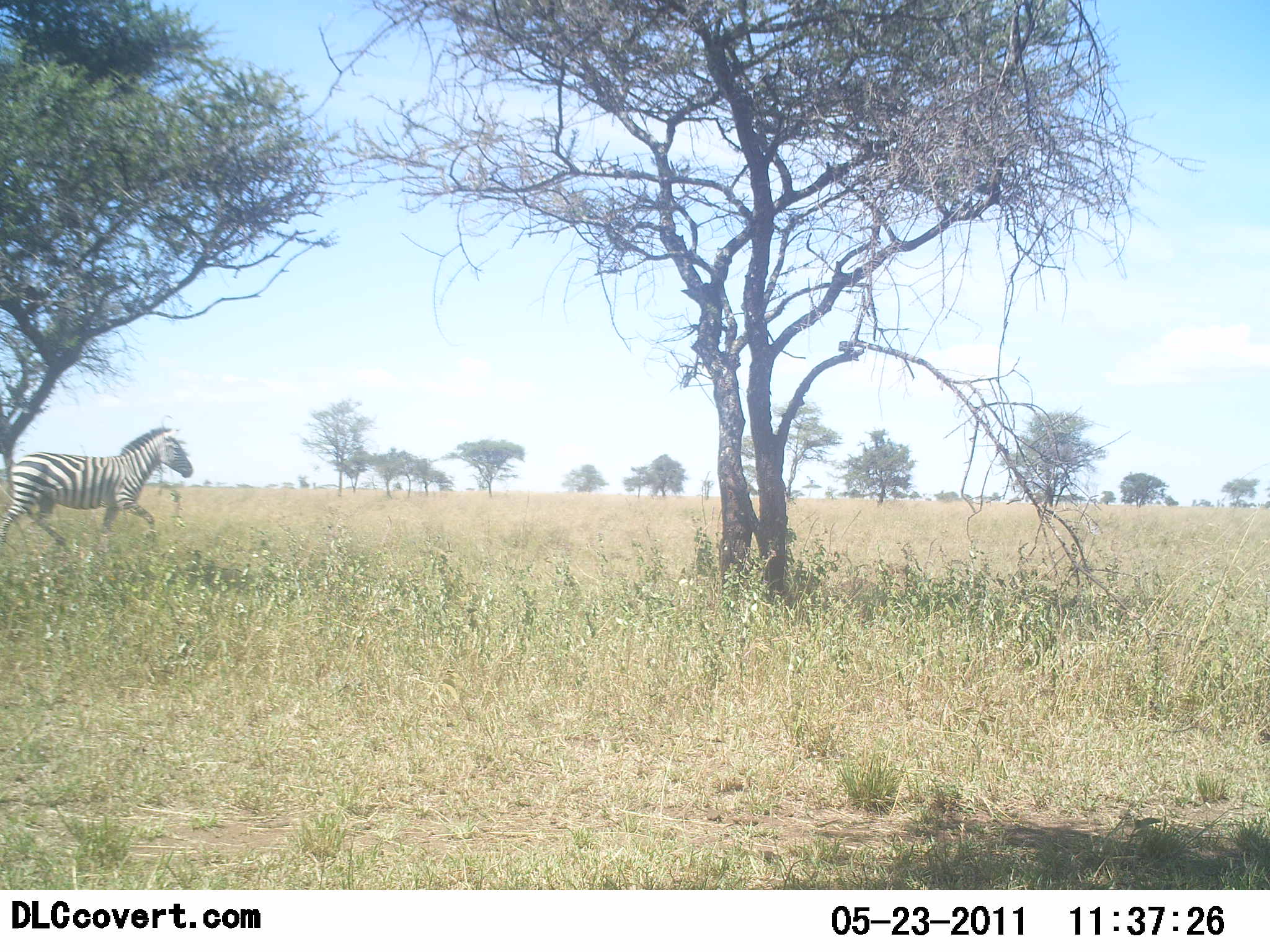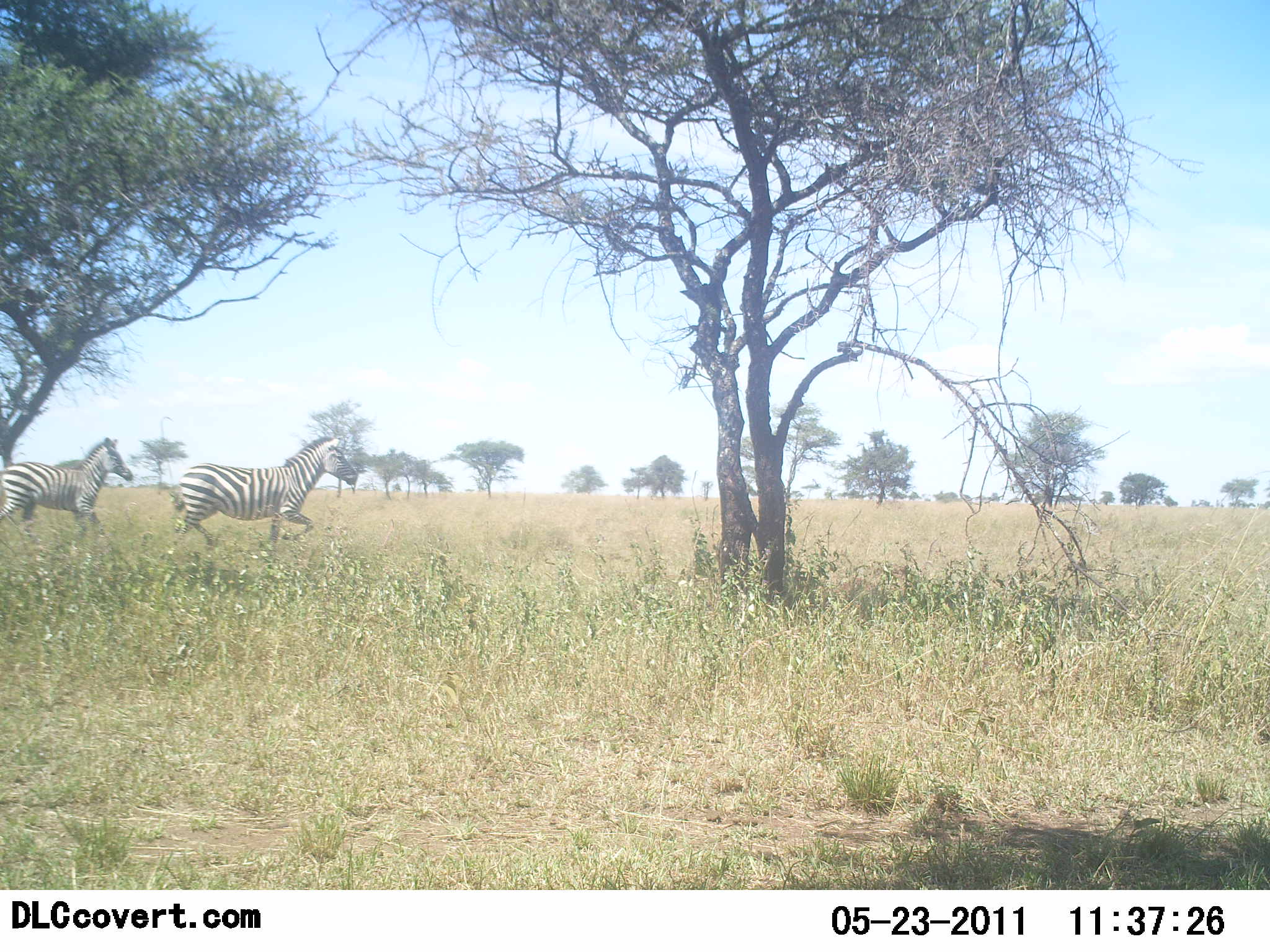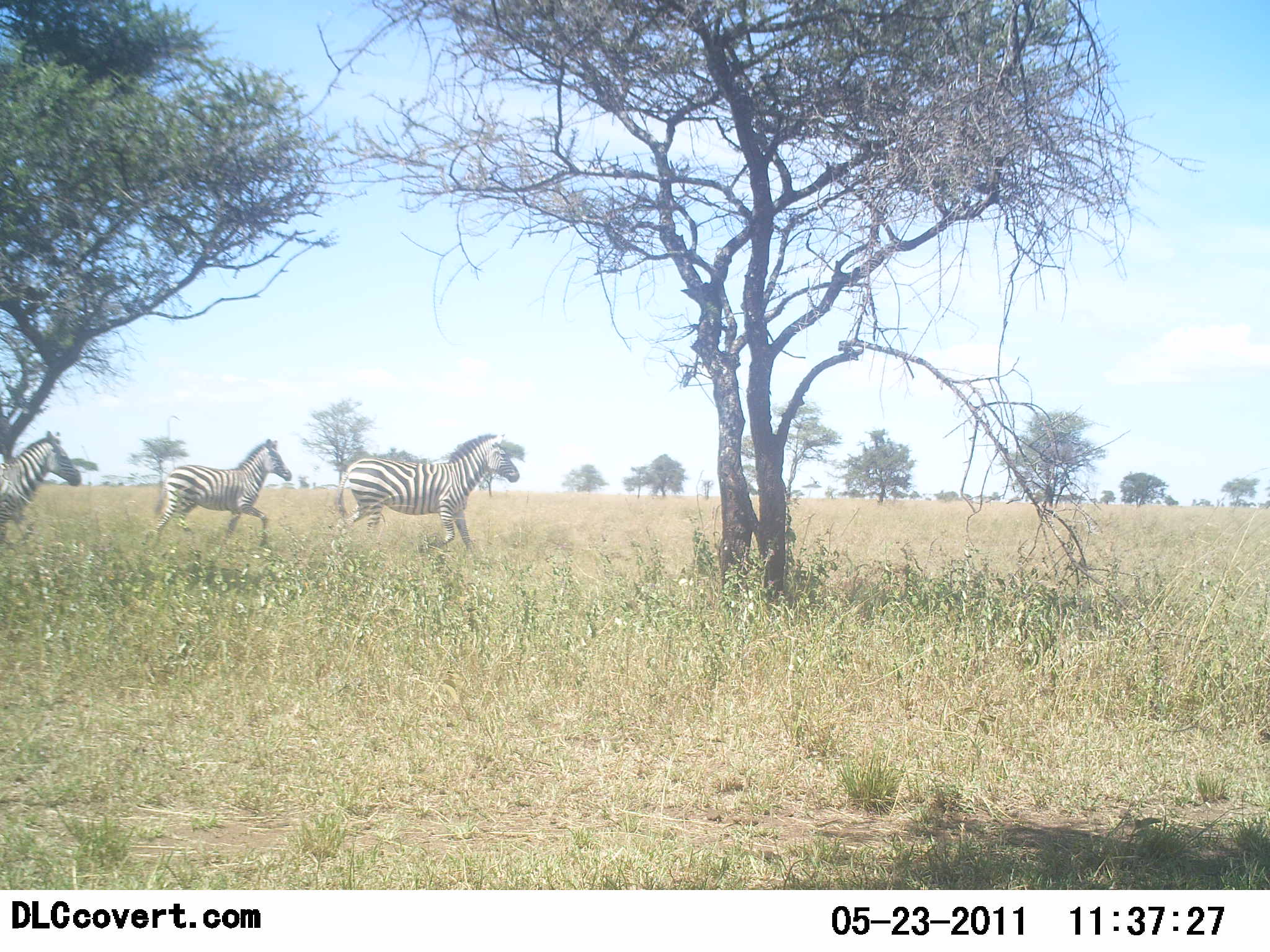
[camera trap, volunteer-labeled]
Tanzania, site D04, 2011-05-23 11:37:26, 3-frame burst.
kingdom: Animalia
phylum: Chordata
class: Mammalia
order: Perissodactyla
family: Equidae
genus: Equus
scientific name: Equus quagga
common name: plains zebra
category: zebra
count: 3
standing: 0%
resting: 0%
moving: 100%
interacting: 0%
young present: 0%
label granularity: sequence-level